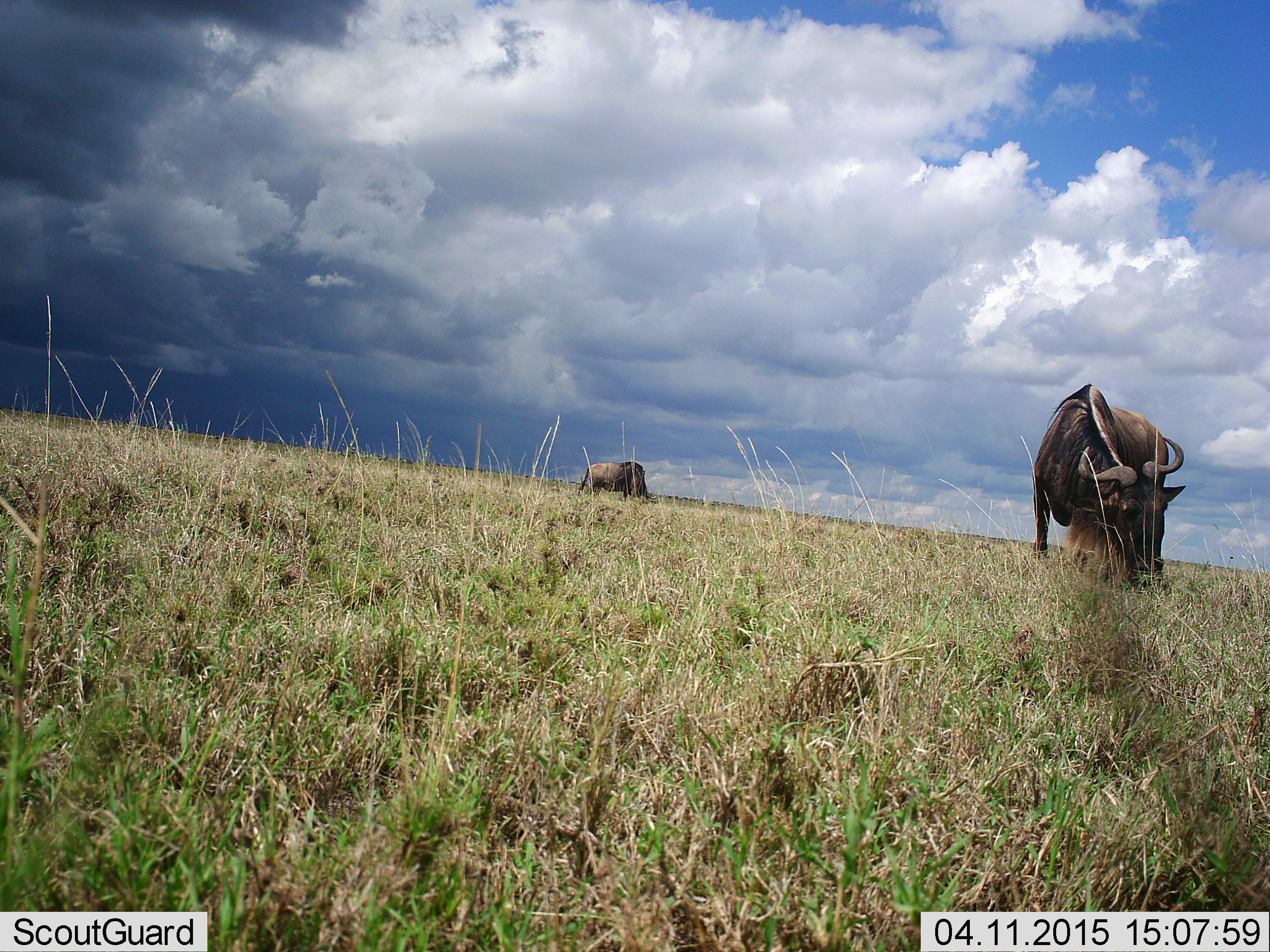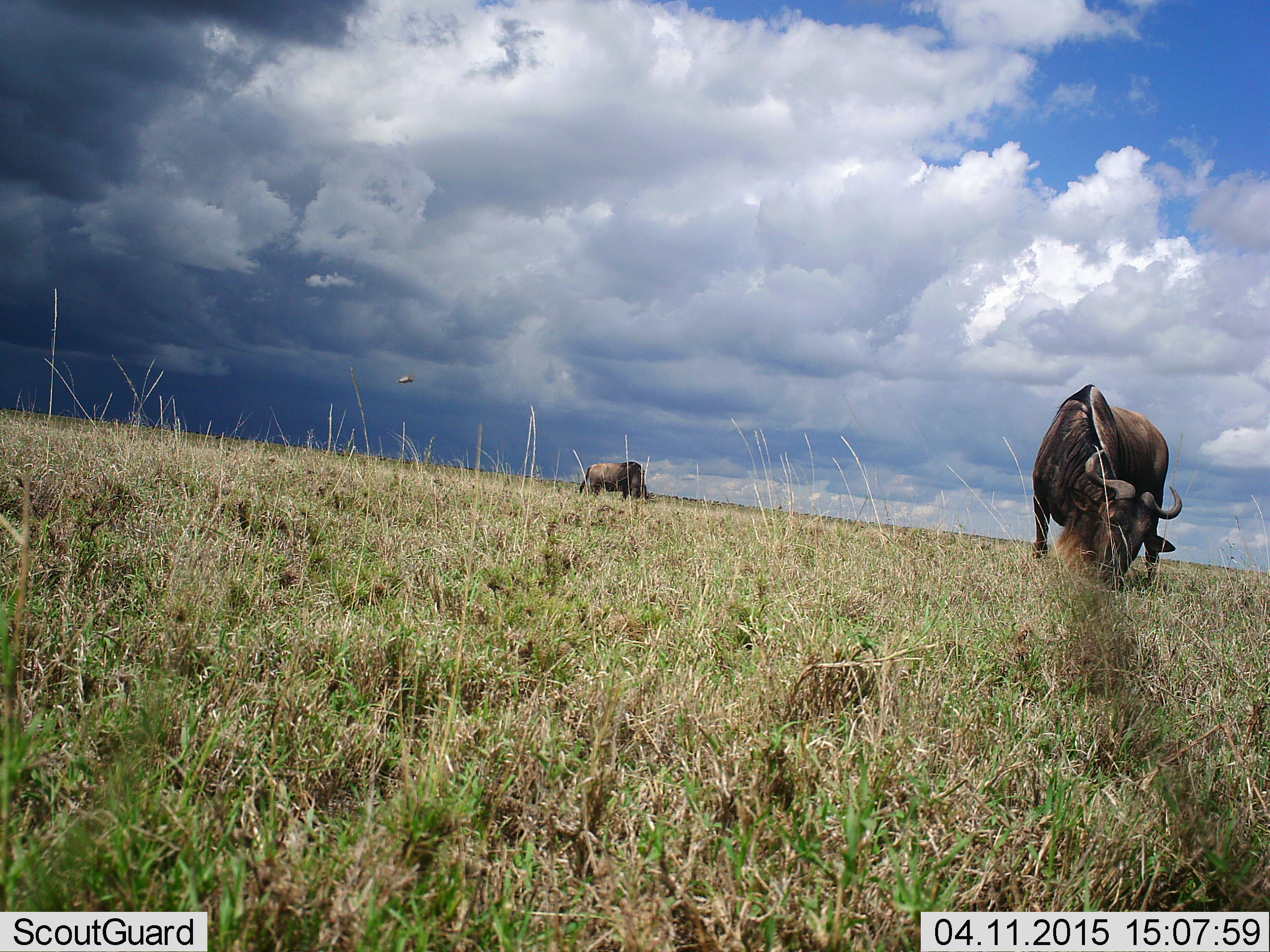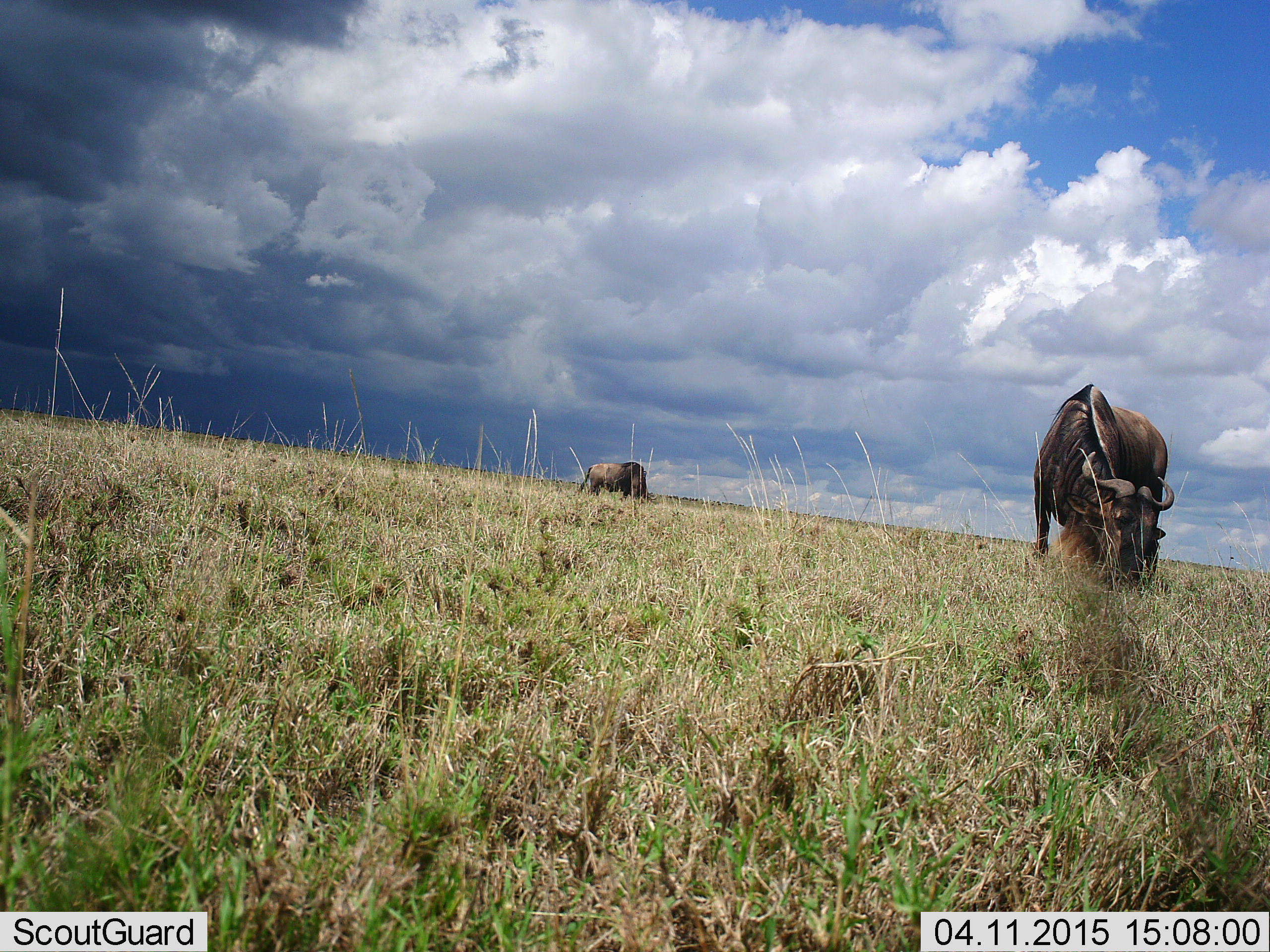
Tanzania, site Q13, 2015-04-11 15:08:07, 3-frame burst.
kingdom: Animalia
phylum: Chordata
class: Mammalia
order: Artiodactyla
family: Bovidae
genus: Connochaetes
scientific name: Connochaetes taurinus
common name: blue wildebeest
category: wildebeest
Wildebeest (blue wildebeest) (Connochaetes taurinus), count 2. Behavior (volunteer vote fractions): standing 36%, resting 0%, moving 0%, interacting 0%. Young present (vote fraction): 0%. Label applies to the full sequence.